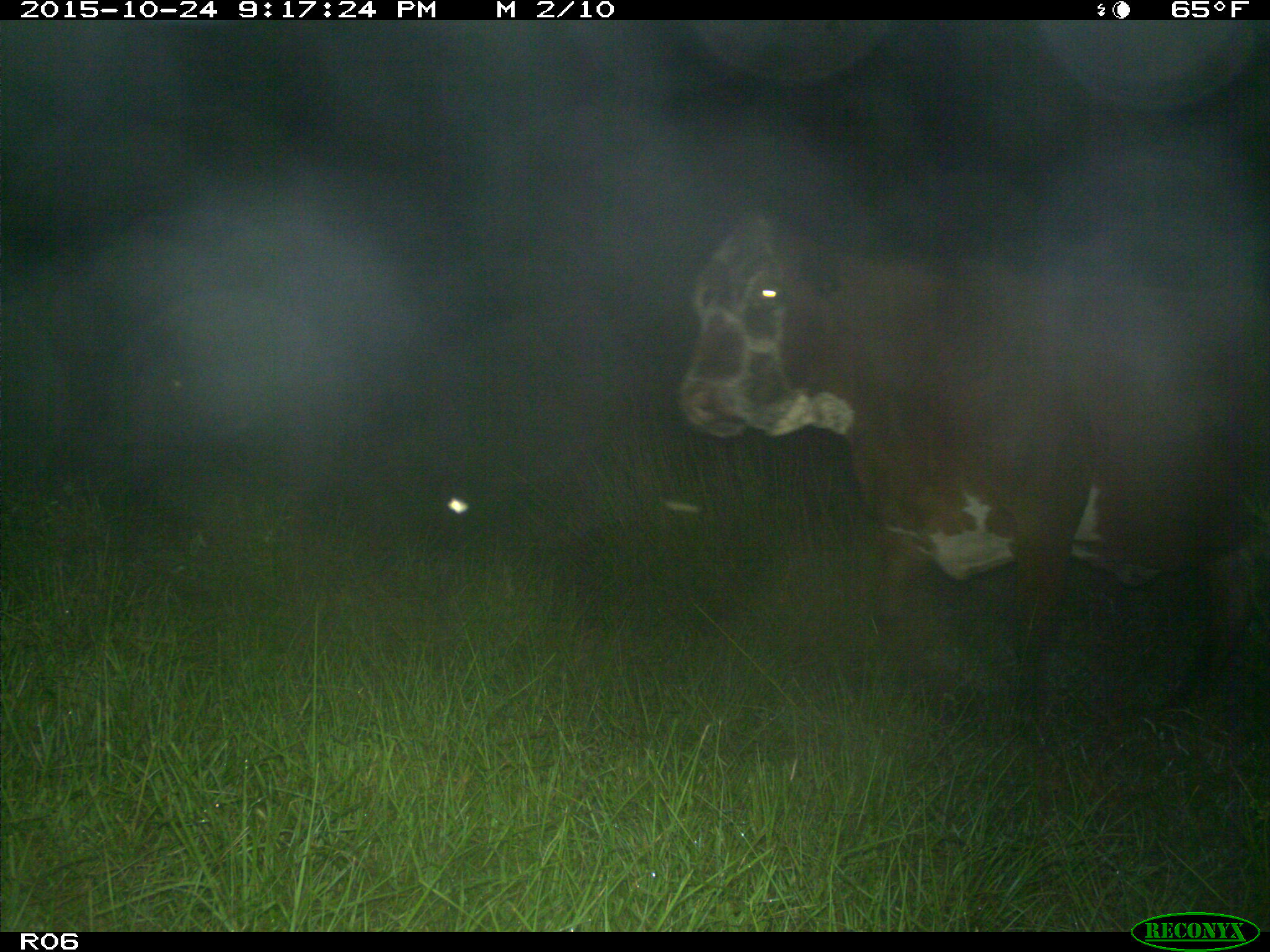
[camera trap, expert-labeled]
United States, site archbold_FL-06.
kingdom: Animalia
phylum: Chordata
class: Mammalia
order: Artiodactyla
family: Bovidae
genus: Bos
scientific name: Bos taurus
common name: domestic cow